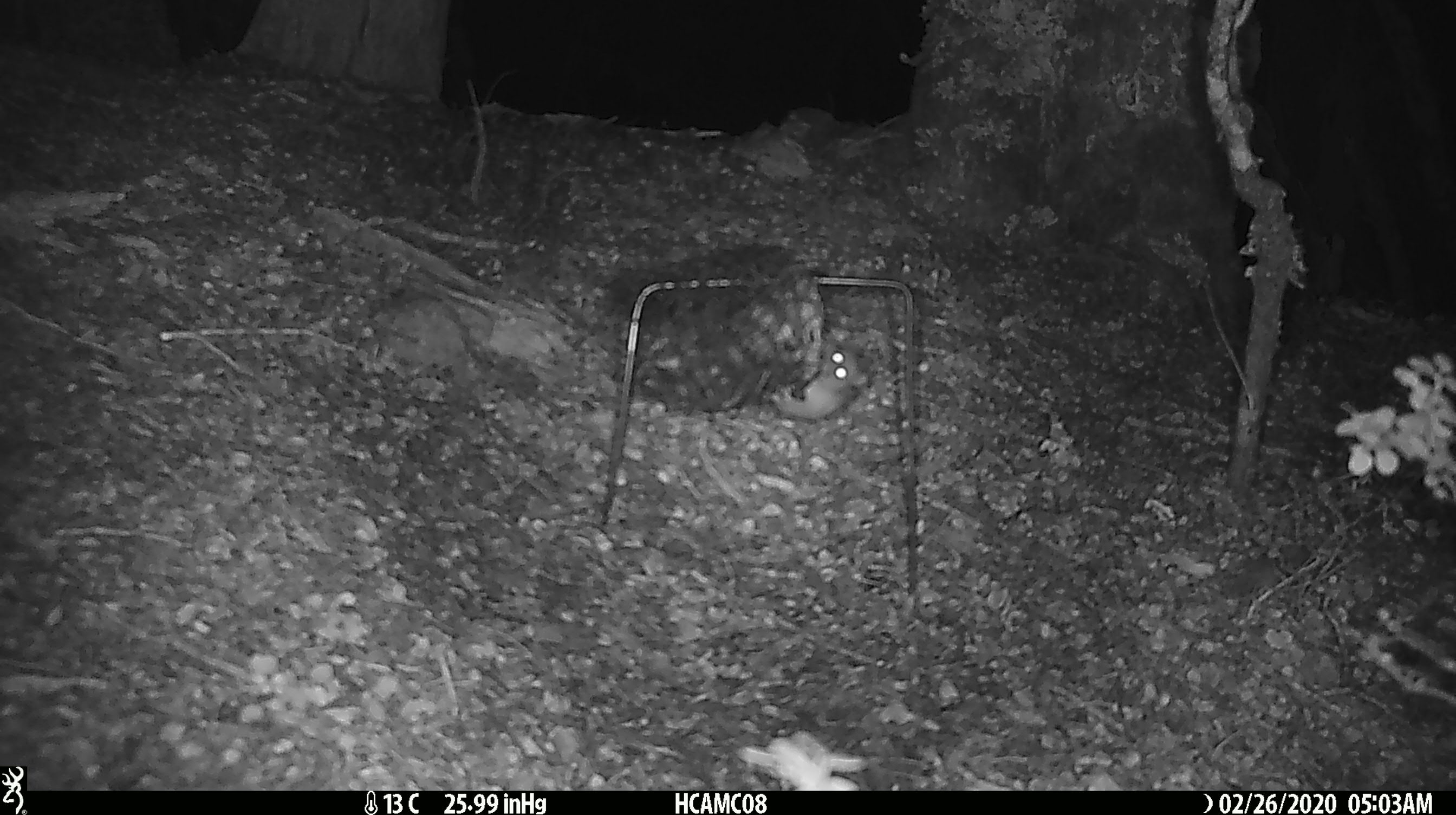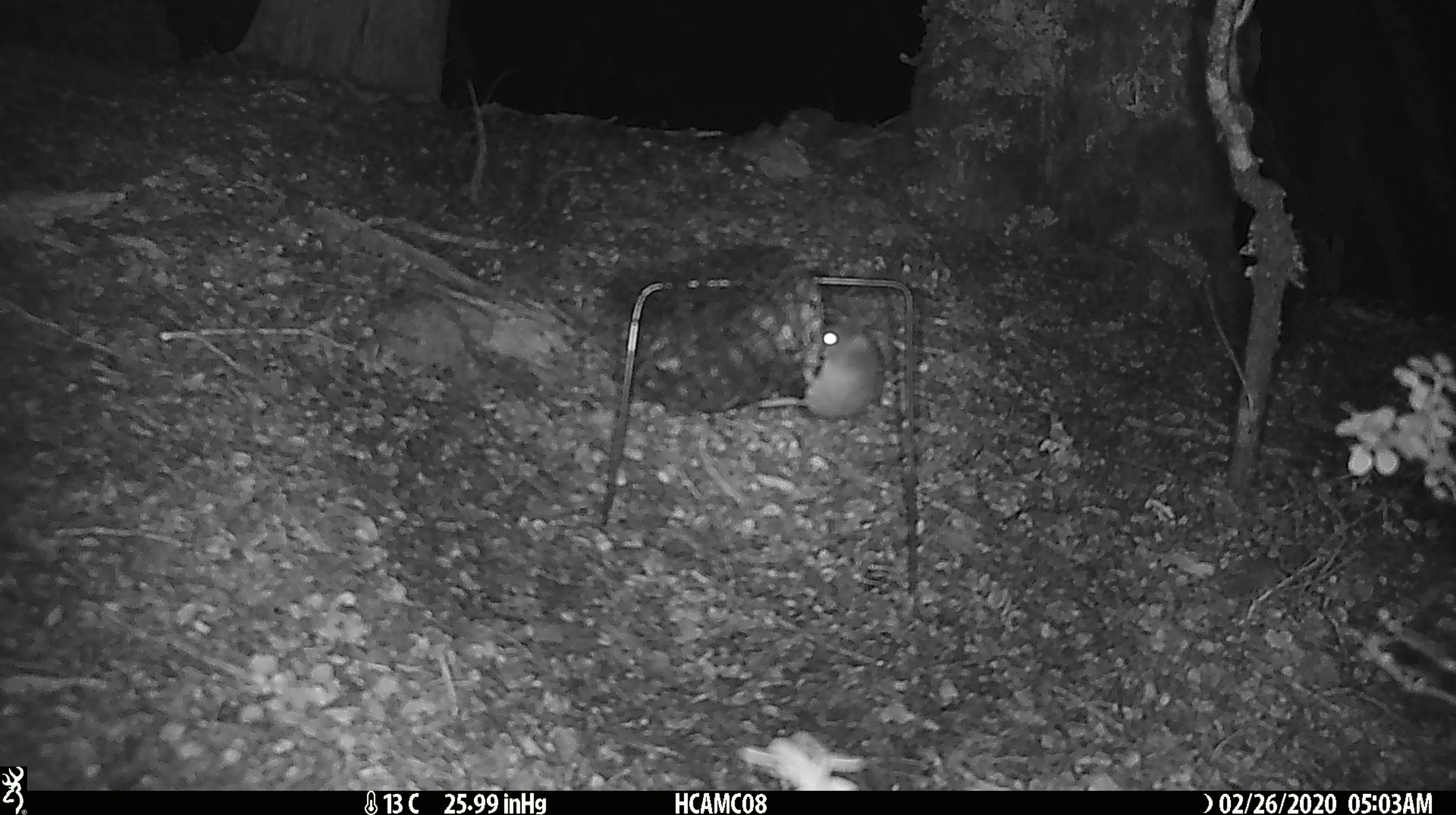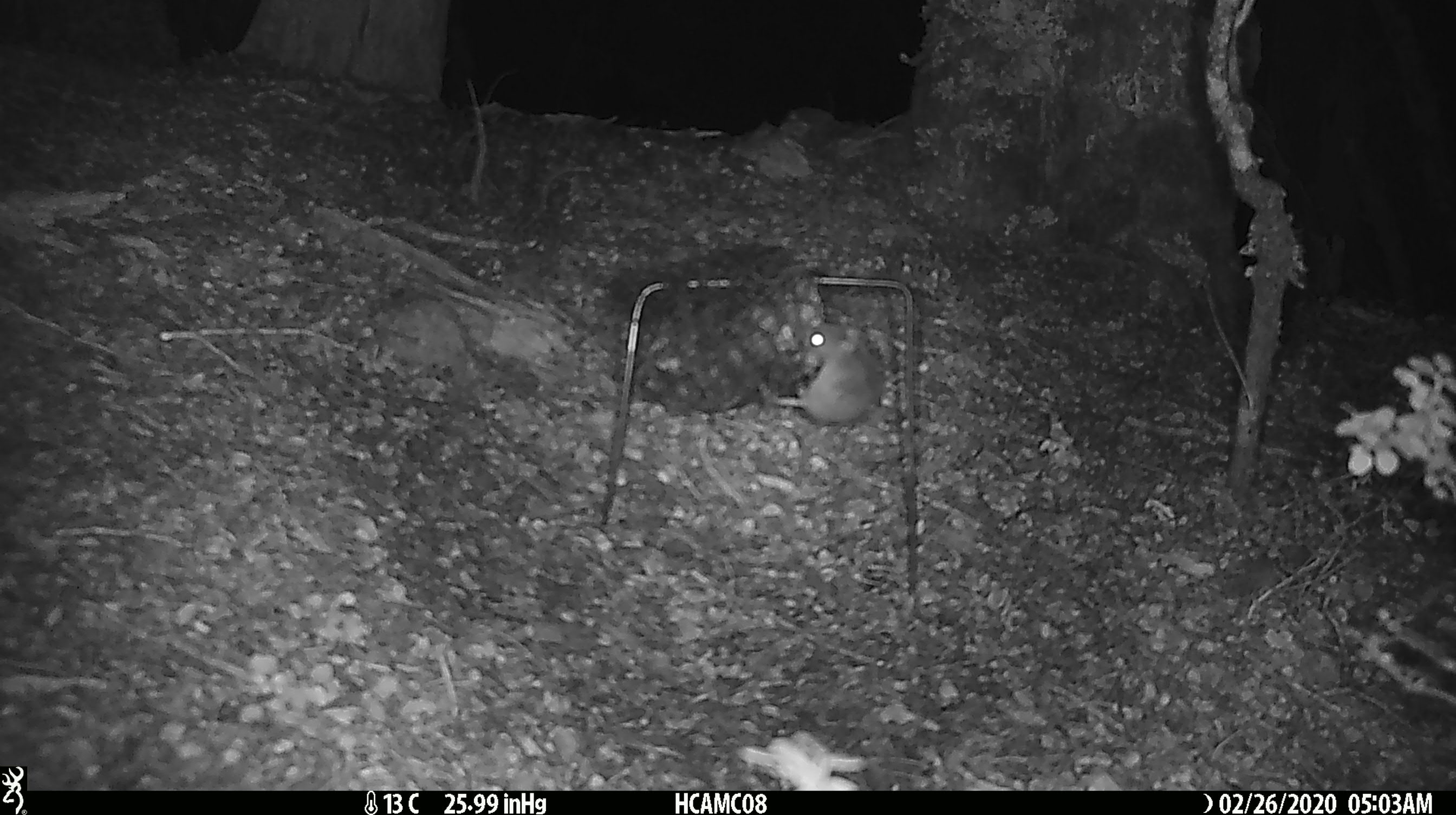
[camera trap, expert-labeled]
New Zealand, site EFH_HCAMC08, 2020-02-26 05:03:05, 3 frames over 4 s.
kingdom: Animalia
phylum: Chordata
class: Mammalia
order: Rodentia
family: Muridae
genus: Mus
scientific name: Mus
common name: mouse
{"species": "mouse (Mus)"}